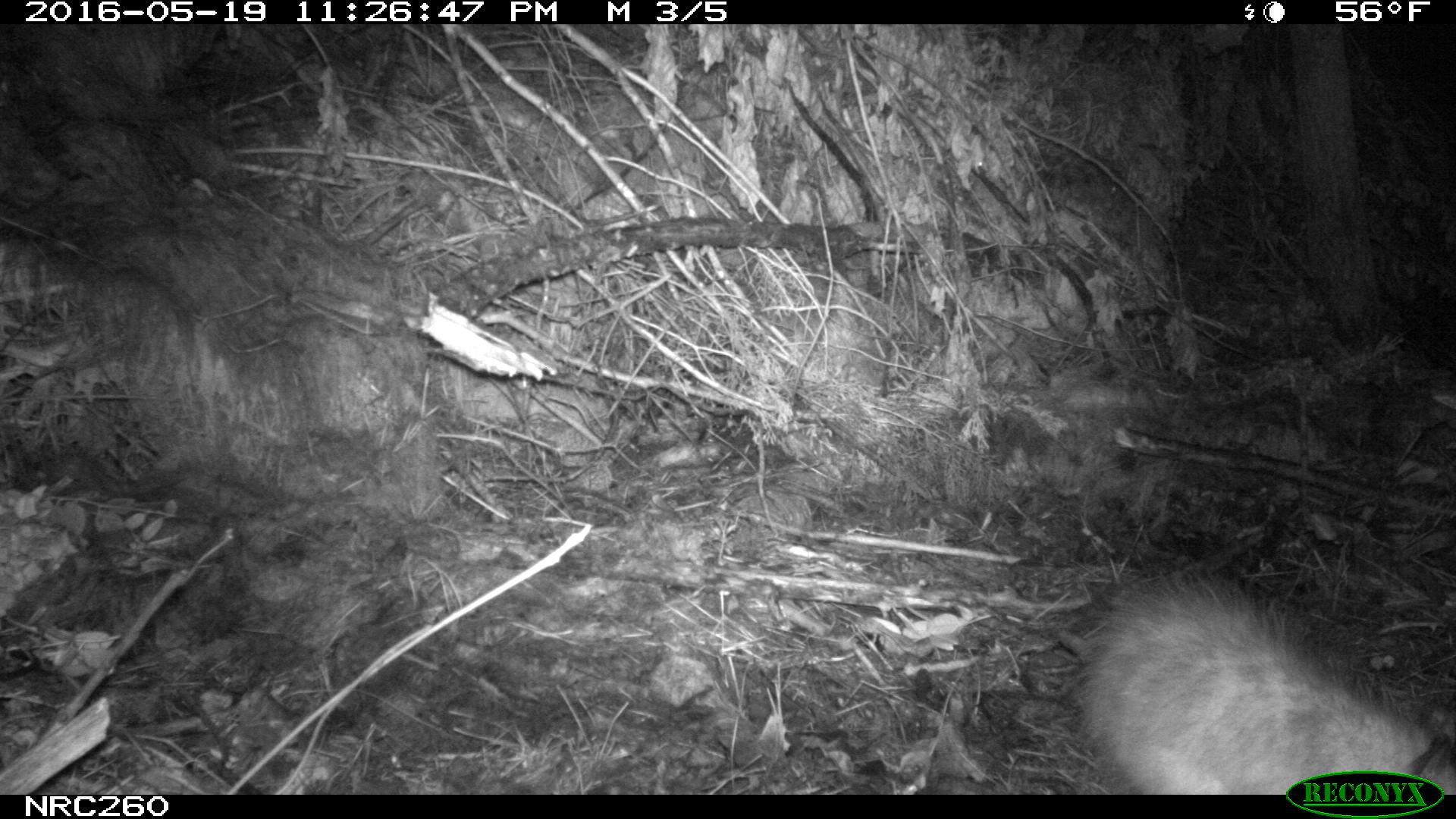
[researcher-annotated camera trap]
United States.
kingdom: Animalia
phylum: Chordata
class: Mammalia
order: Didelphimorphia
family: Didelphidae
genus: Didelphis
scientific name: Didelphis virginiana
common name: virginia opossum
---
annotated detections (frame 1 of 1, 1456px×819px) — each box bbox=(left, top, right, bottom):
Virginia Opossum: bbox=(1041, 557, 1456, 799)